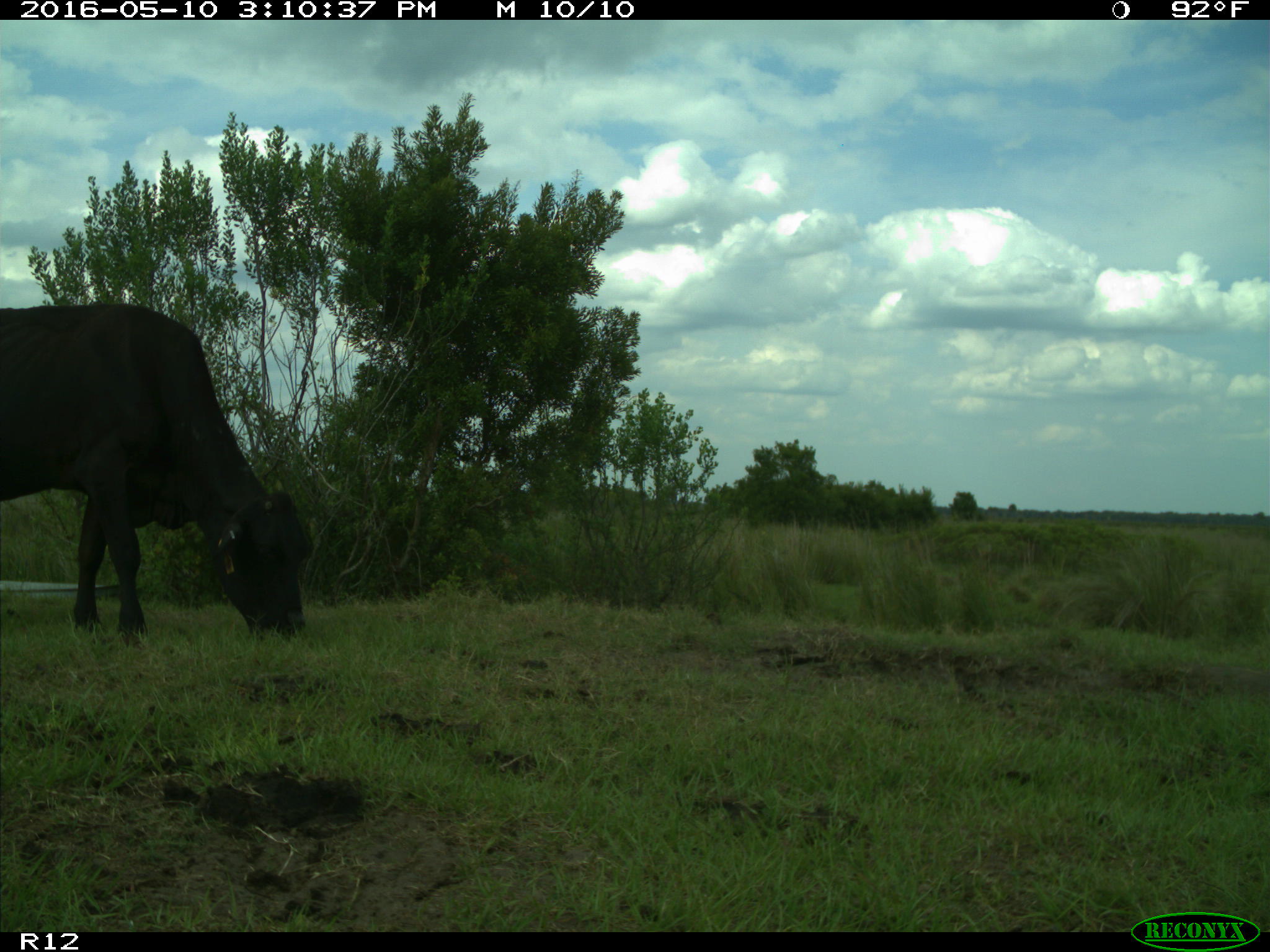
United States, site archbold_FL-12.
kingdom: Animalia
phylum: Chordata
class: Mammalia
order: Artiodactyla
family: Bovidae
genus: Bos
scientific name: Bos taurus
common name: domestic cow